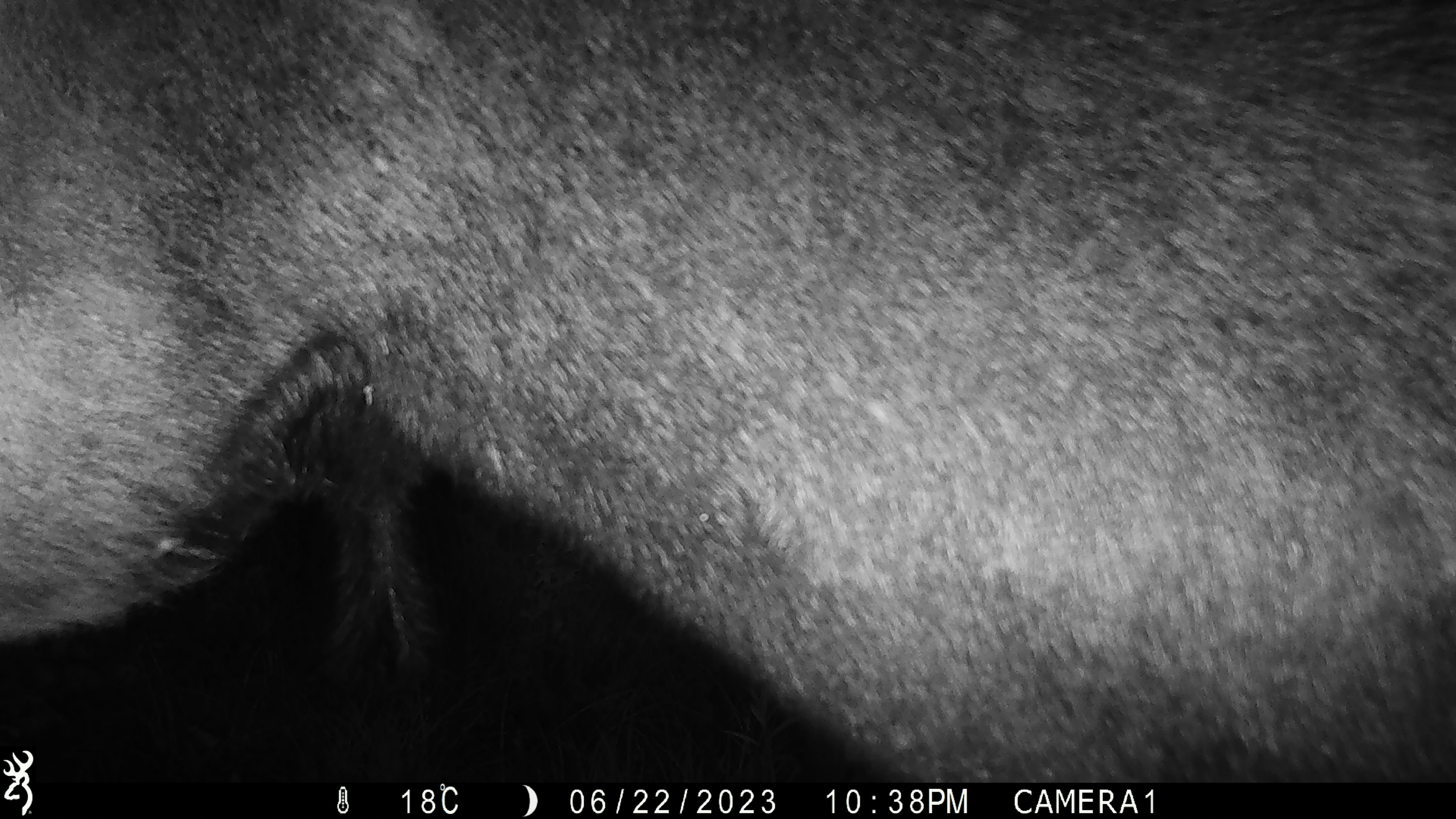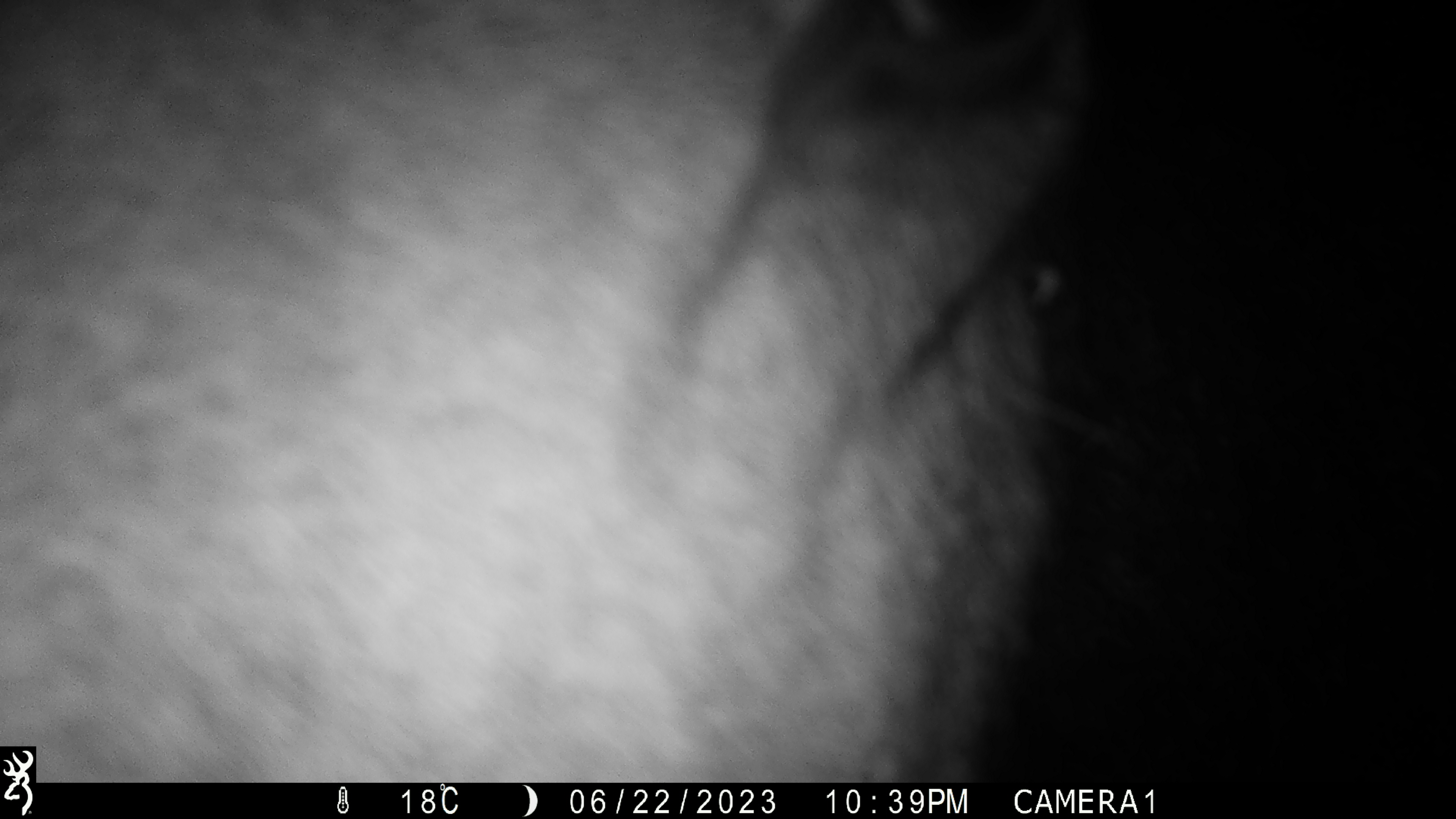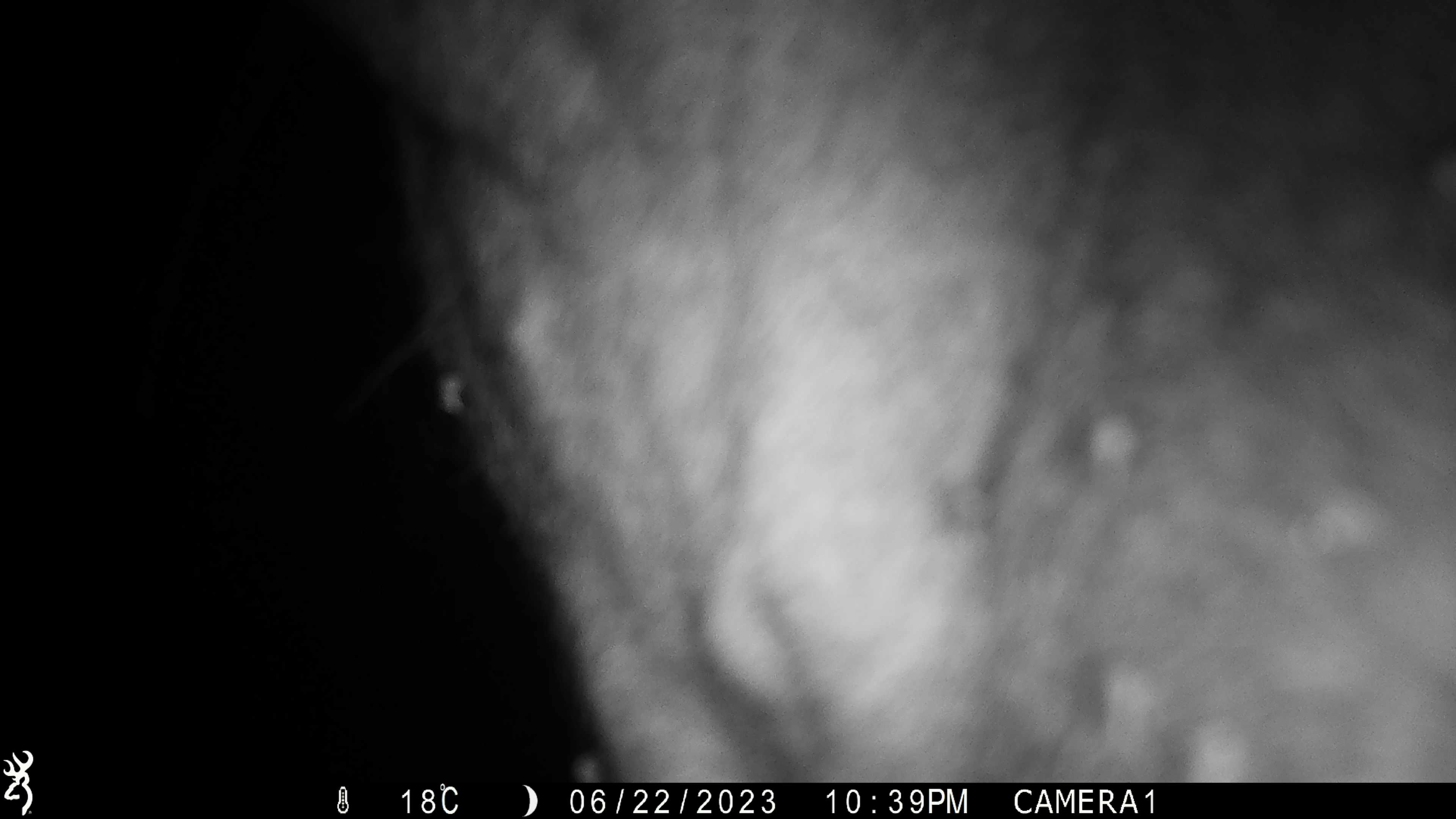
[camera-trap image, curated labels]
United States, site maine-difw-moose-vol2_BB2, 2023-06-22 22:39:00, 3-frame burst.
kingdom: Animalia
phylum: Chordata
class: Mammalia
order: Artiodactyla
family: Cervidae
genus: Alces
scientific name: Alces alces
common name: moose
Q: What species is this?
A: Moose (Alces alces).